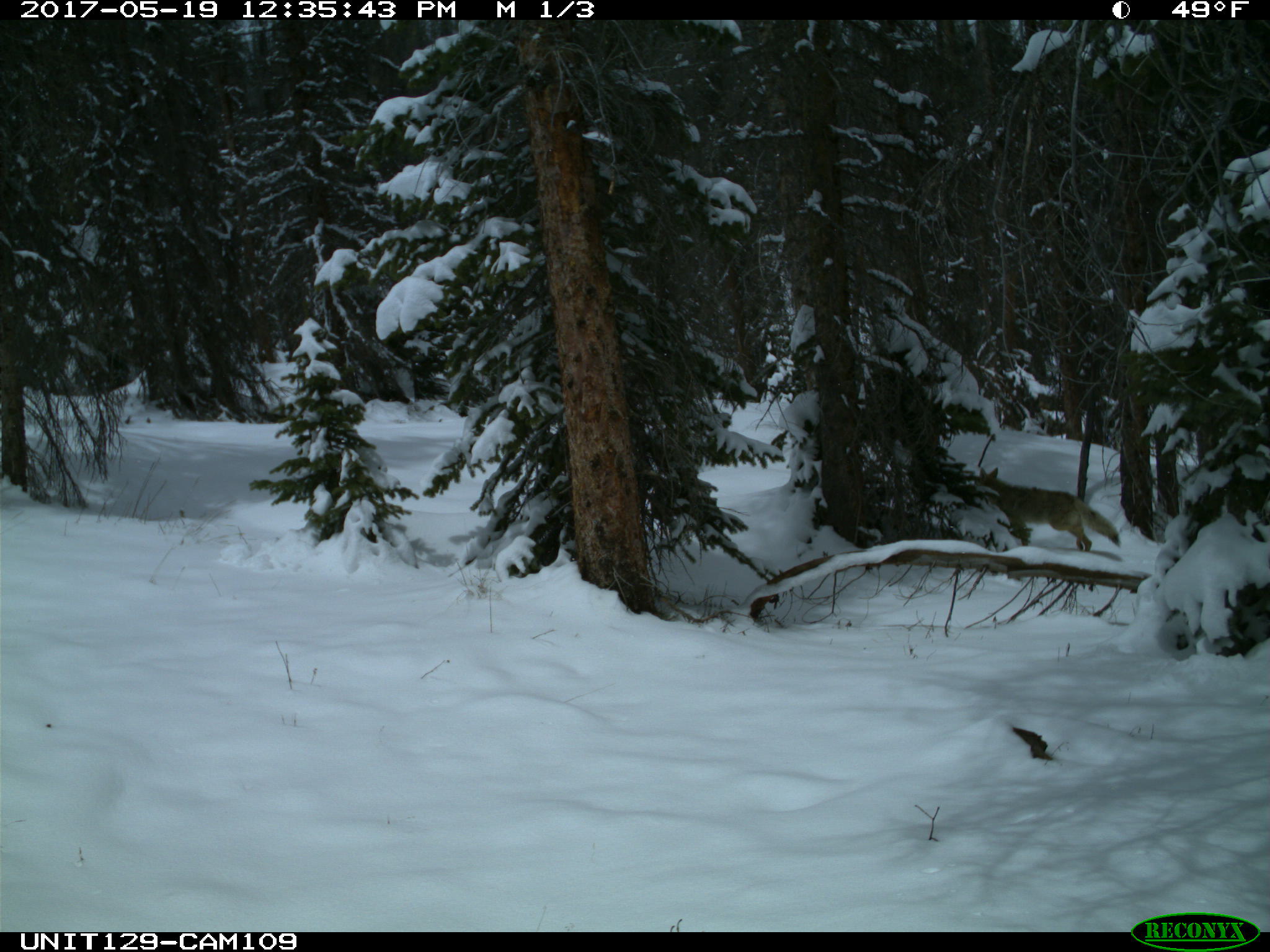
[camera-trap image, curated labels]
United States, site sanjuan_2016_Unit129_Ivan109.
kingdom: Animalia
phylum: Chordata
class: Mammalia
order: Carnivora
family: Canidae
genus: Canis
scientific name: Canis latrans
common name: coyote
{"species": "Canis latrans (coyote)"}